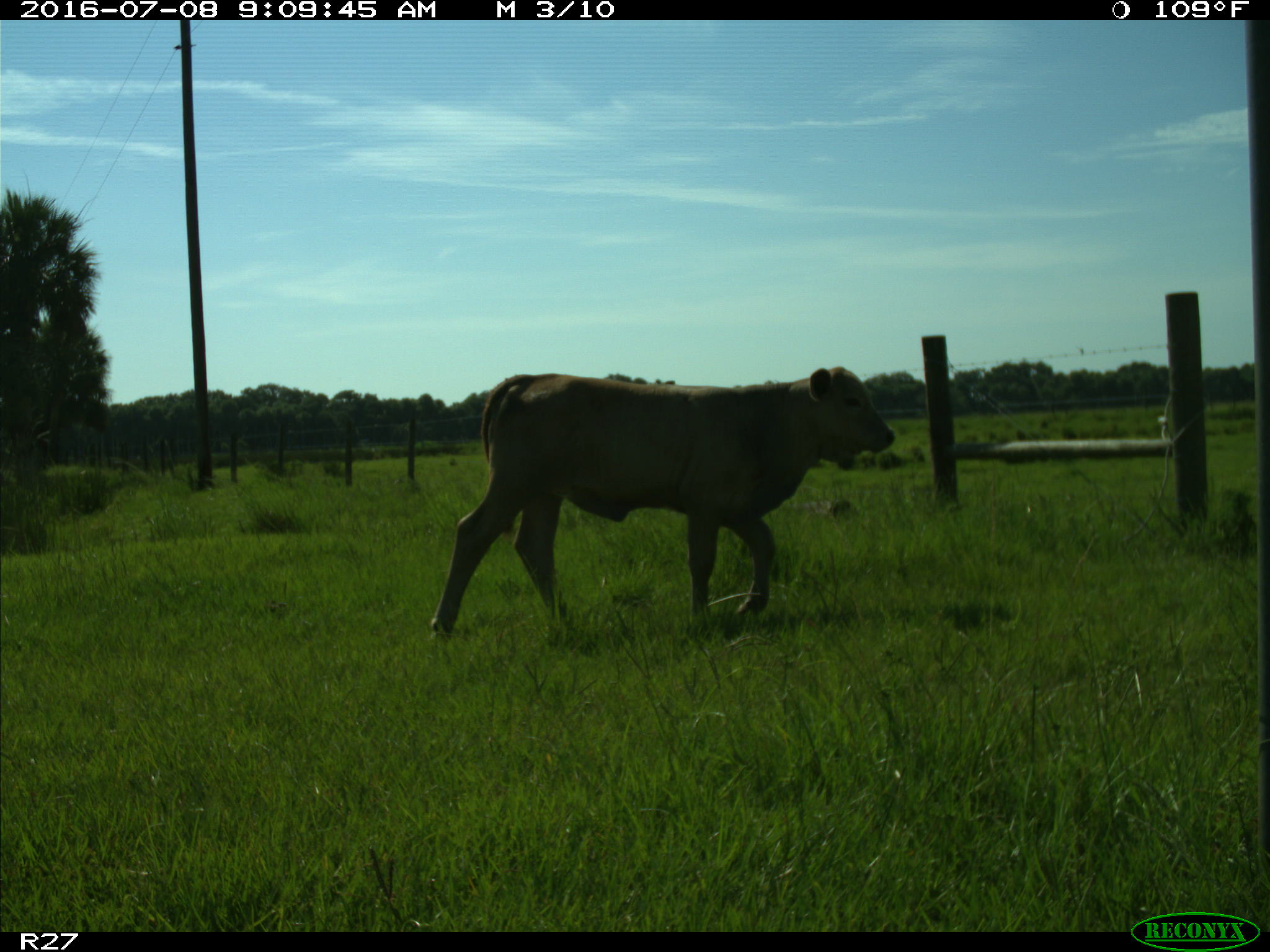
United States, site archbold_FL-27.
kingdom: Animalia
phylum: Chordata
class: Mammalia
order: Artiodactyla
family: Bovidae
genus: Bos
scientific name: Bos taurus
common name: domestic cow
Bos taurus (domestic cow).